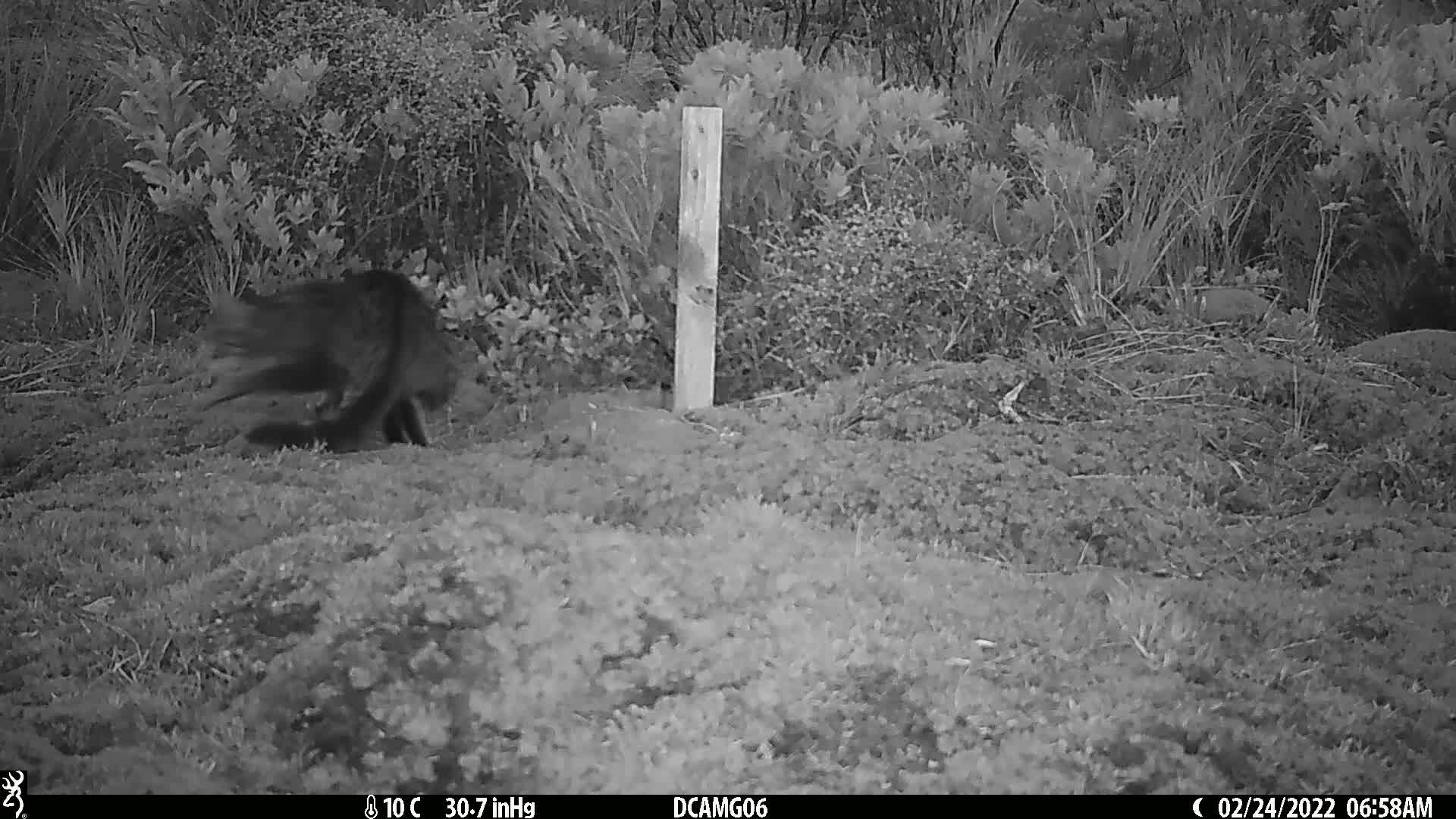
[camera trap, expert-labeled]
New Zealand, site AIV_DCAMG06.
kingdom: Animalia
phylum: Chordata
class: Mammalia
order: Carnivora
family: Felidae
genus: Felis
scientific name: Felis catus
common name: domestic cat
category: cat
Cat (domestic cat) (Felis catus).